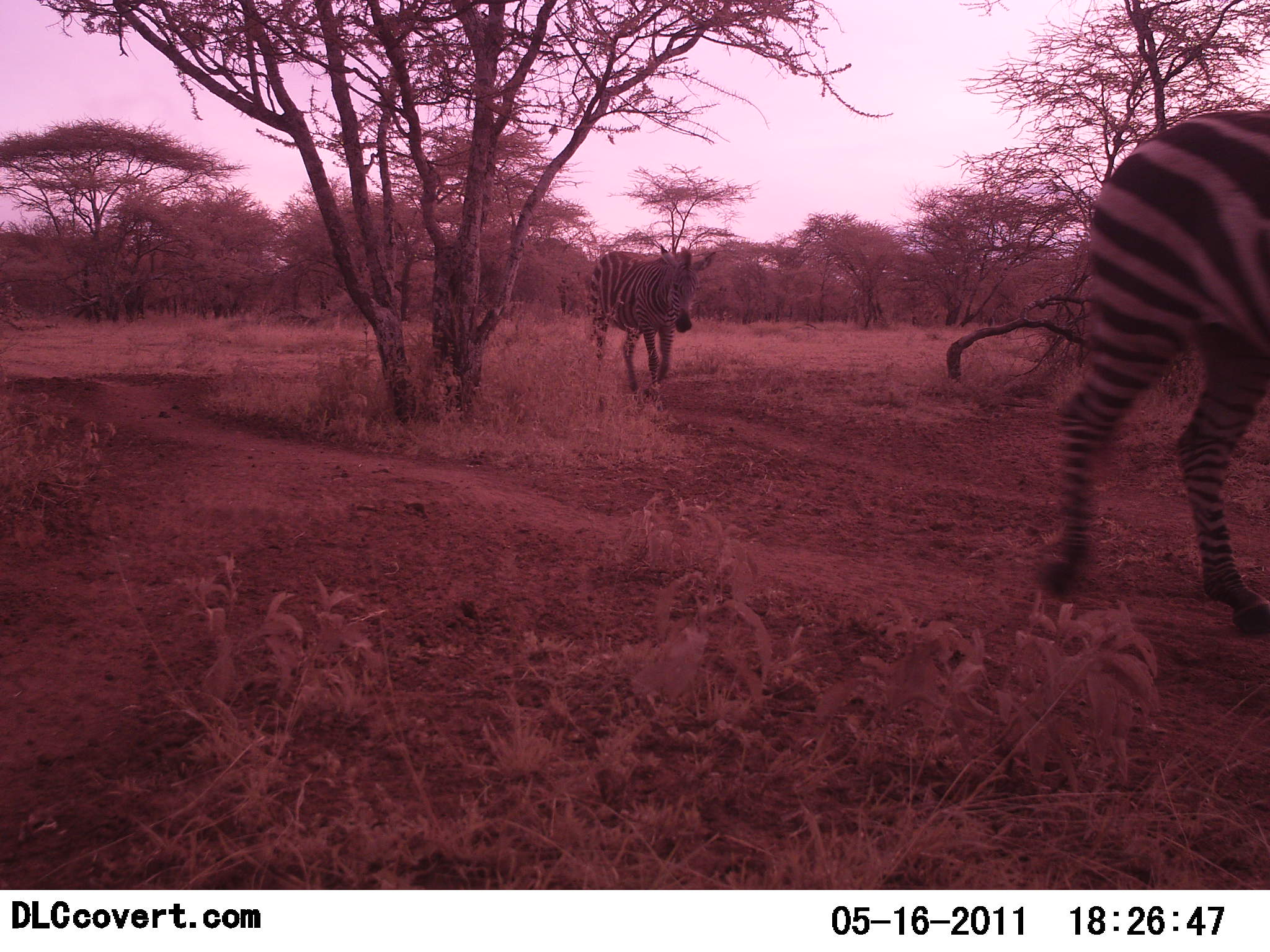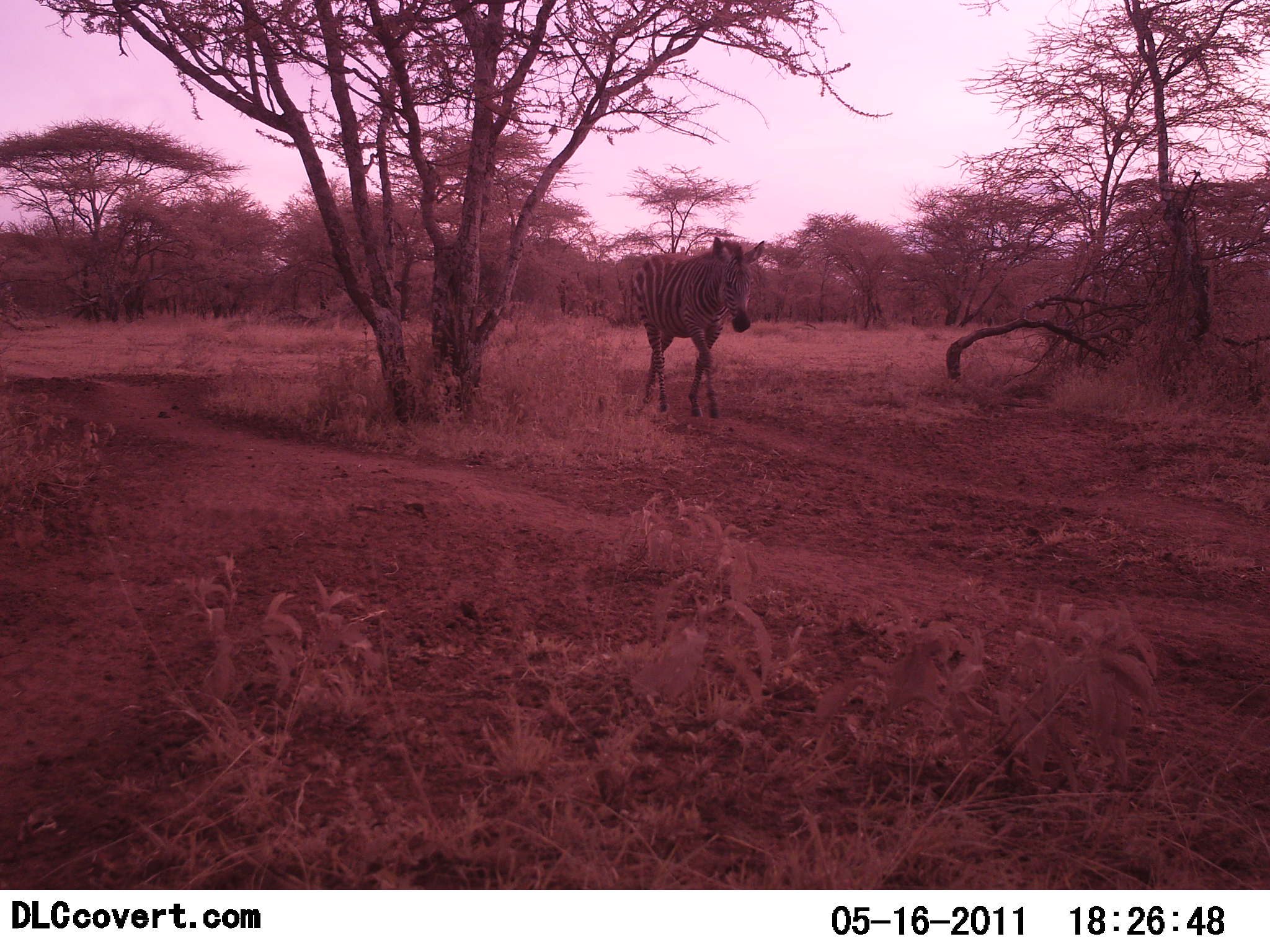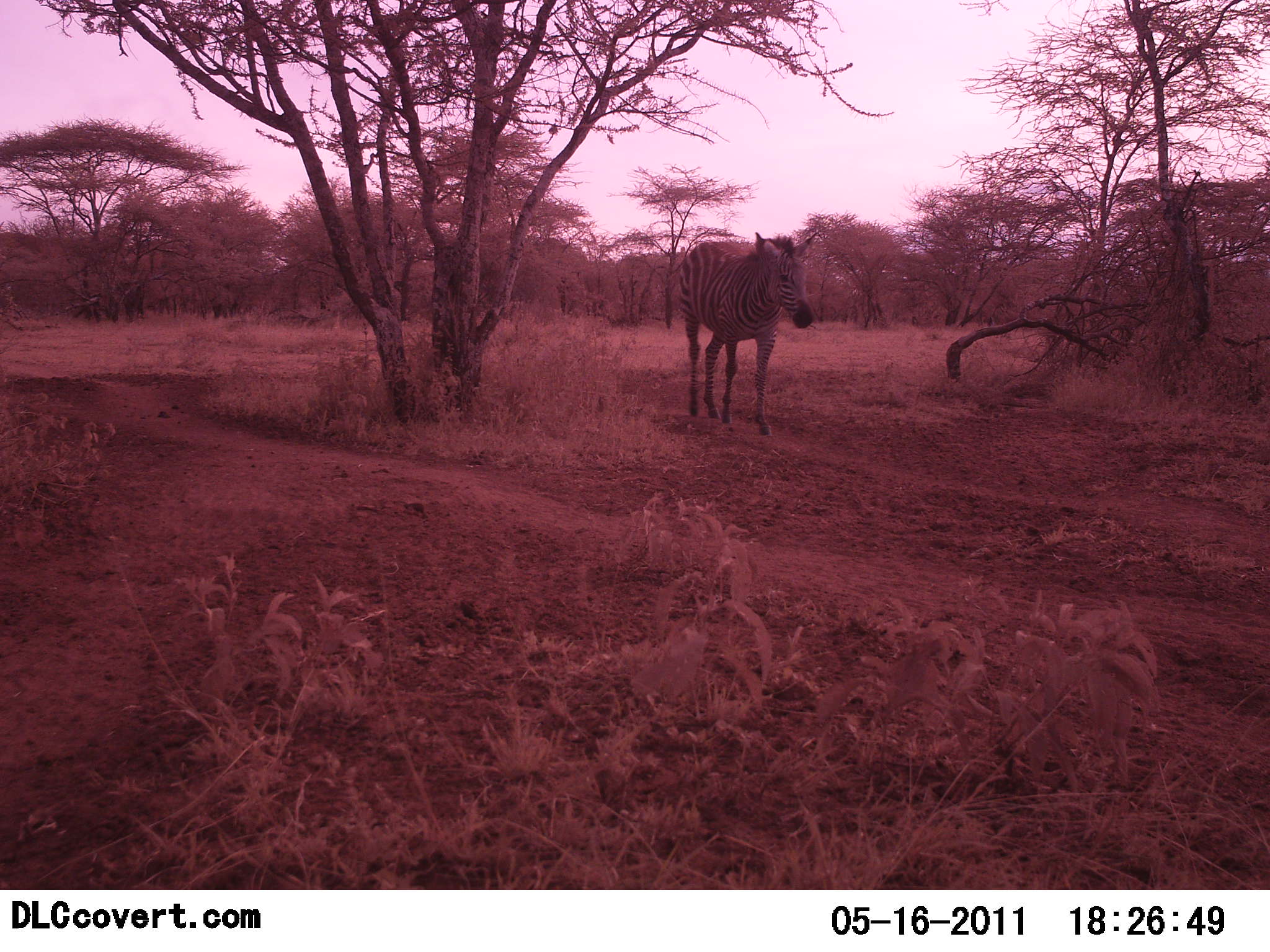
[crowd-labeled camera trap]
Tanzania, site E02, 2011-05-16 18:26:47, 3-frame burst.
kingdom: Animalia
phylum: Chordata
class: Mammalia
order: Perissodactyla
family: Equidae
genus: Equus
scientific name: Equus quagga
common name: plains zebra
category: zebra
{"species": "zebra (plains zebra) (Equus quagga)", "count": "2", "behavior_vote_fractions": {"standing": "10%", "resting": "0%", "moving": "100%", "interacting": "0%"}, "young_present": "0%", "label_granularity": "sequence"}